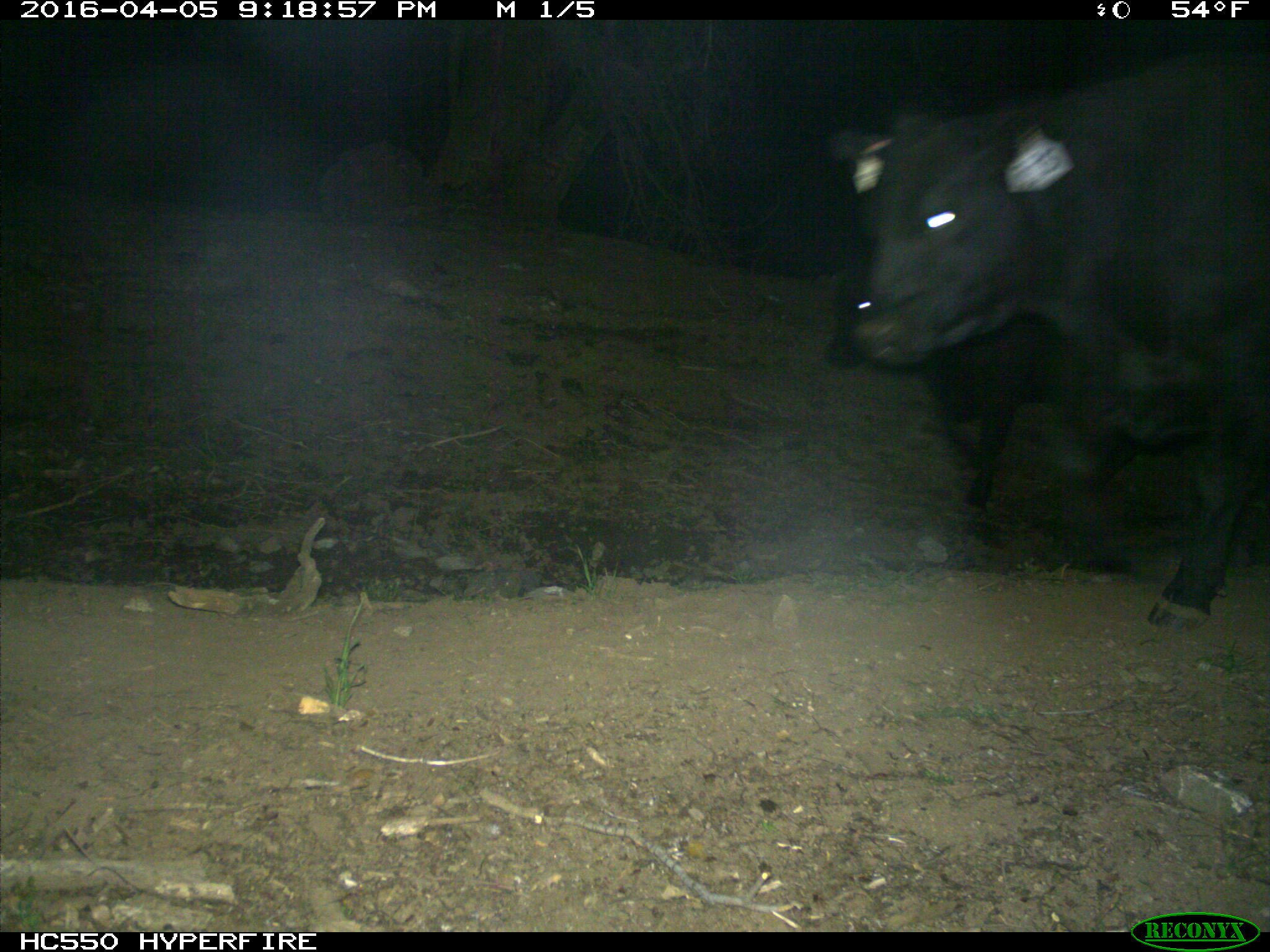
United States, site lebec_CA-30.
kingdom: Animalia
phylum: Chordata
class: Mammalia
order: Artiodactyla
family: Bovidae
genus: Bos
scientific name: Bos taurus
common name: domestic cow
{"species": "Bos taurus (domestic cow)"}